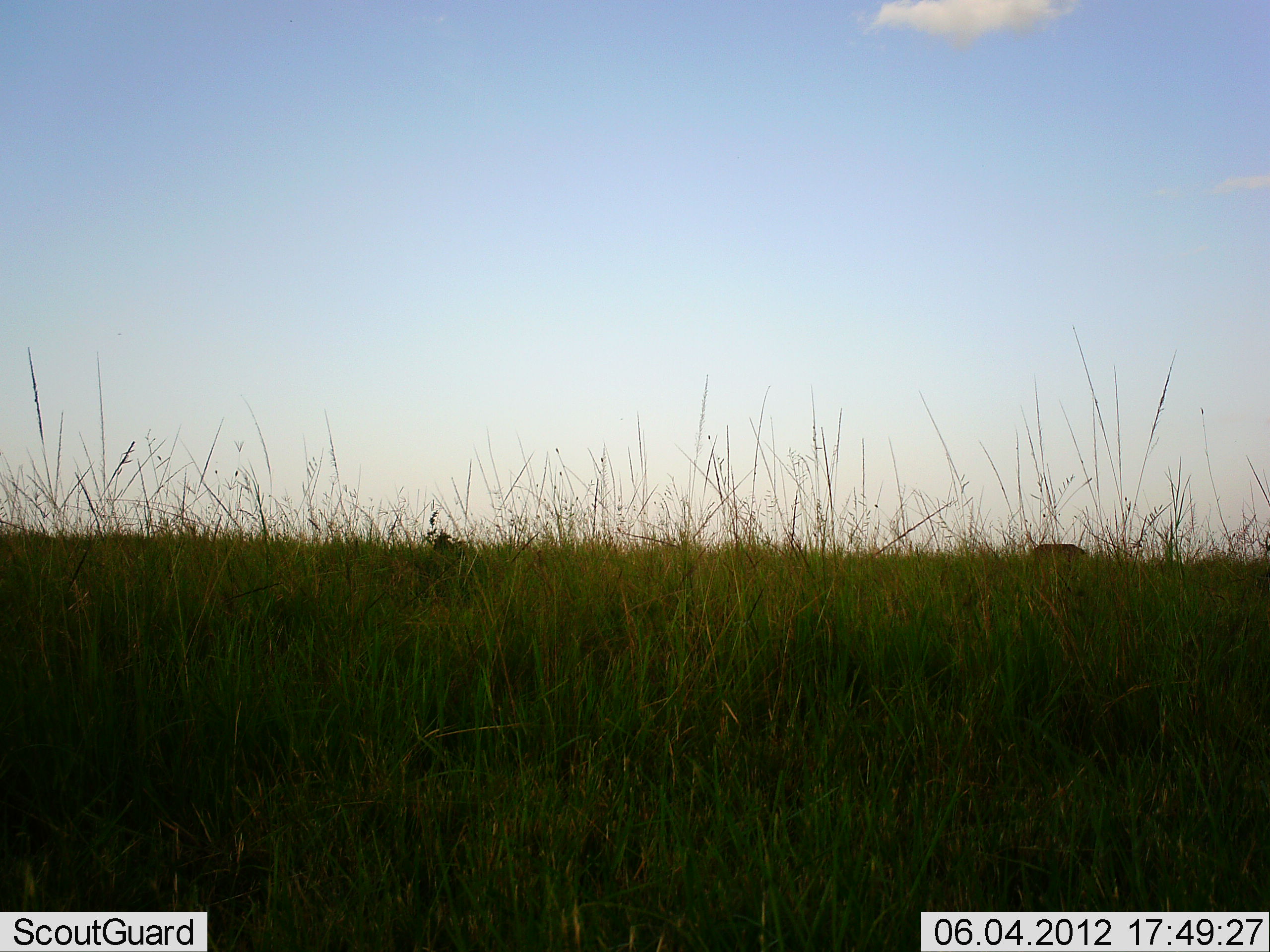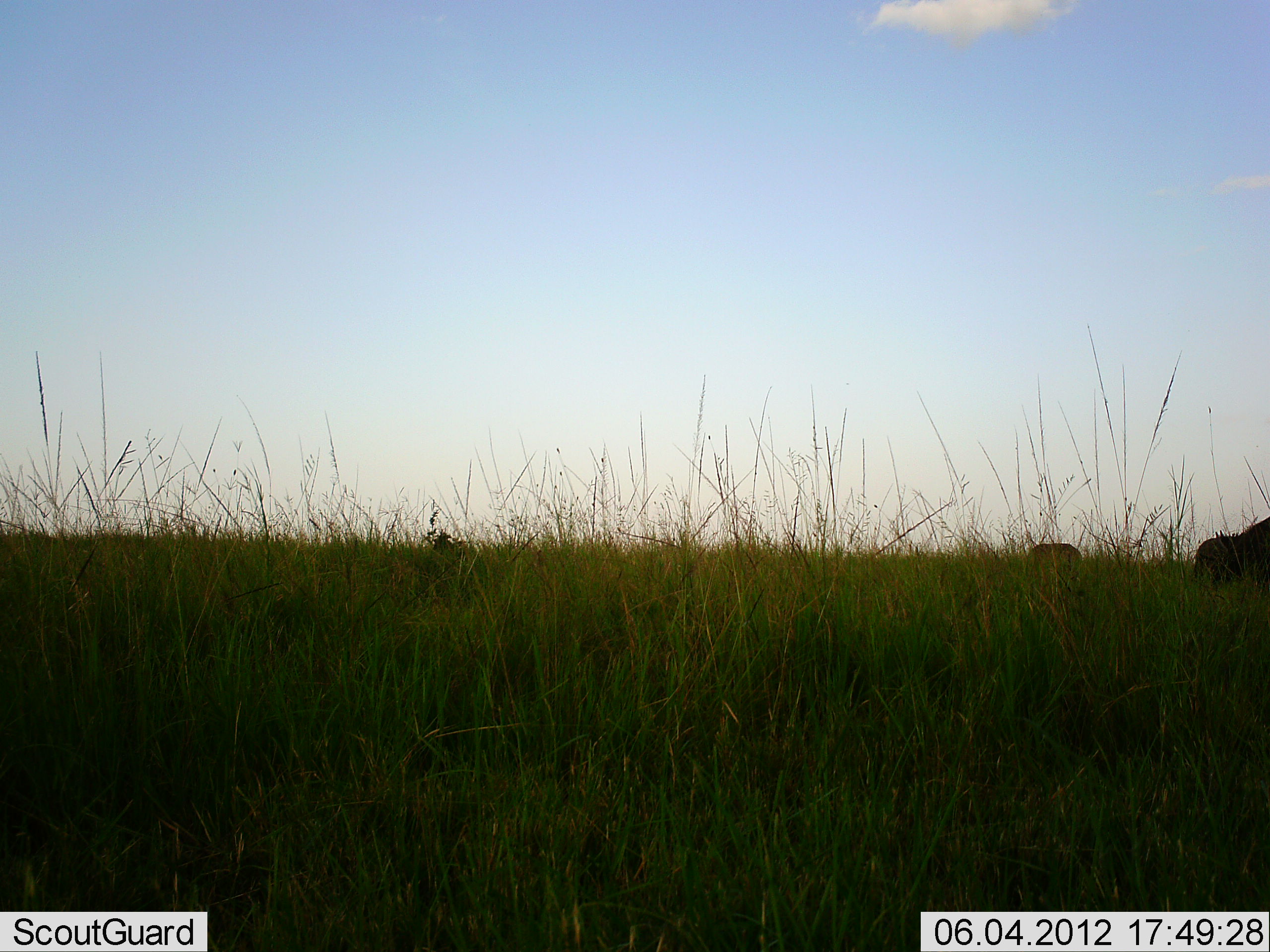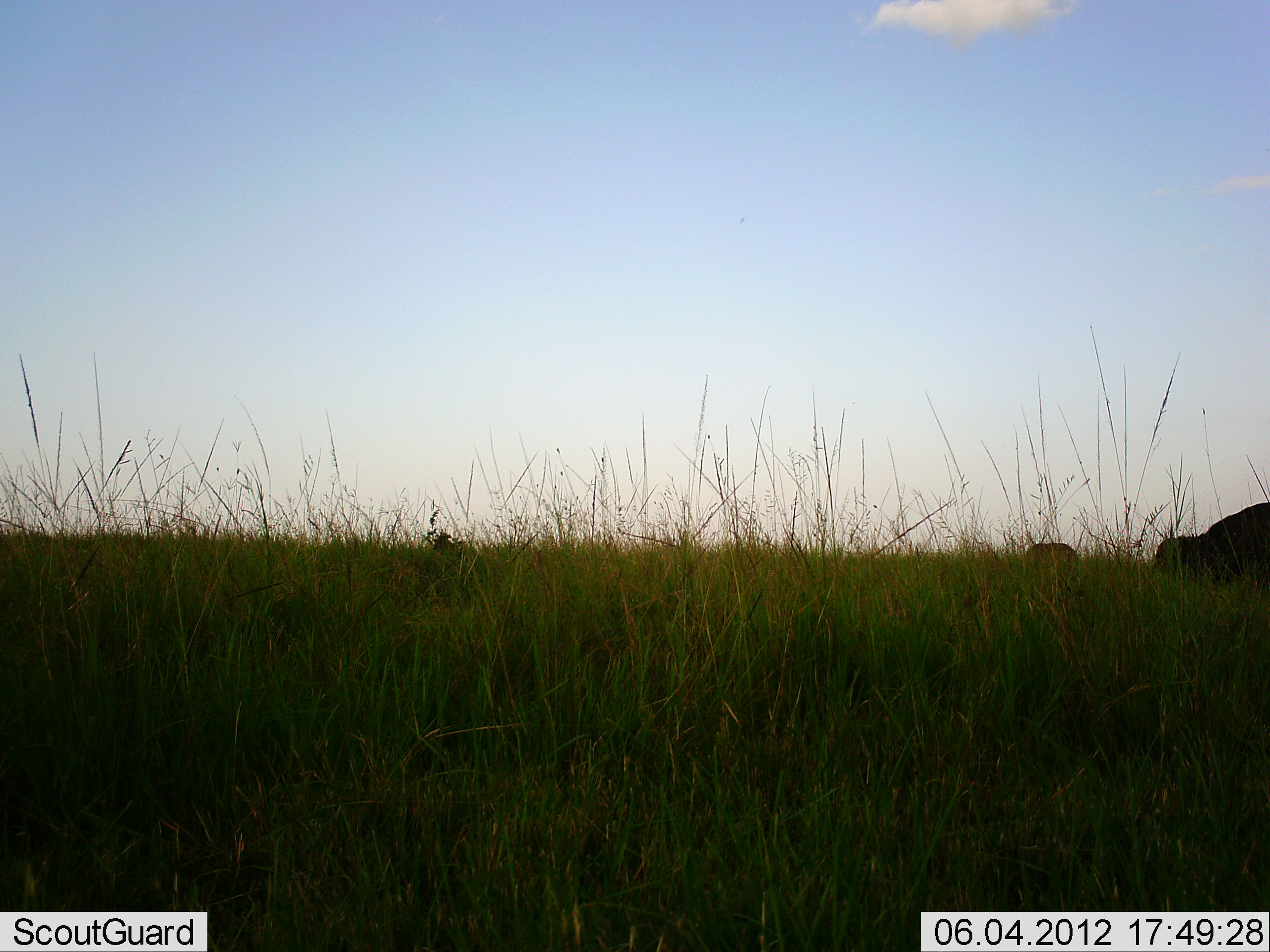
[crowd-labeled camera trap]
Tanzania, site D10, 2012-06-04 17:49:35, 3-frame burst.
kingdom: Animalia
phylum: Chordata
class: Mammalia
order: Artiodactyla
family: Bovidae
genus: Syncerus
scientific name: Syncerus caffer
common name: cape buffalo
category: buffalo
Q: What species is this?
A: Buffalo (cape buffalo) (Syncerus caffer).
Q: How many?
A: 2.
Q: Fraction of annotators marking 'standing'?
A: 9%.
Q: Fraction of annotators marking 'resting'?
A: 0%.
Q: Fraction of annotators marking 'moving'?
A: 82%.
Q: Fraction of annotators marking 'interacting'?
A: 0%.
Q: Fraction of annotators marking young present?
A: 0%.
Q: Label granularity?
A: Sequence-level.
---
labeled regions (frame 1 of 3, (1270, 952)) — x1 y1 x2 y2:
animal: 1027 543 1095 563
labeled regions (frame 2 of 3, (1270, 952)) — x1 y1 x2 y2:
animal: 1194 517 1270 592; 1024 542 1083 581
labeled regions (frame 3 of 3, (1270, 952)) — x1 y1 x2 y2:
animal: 1154 501 1270 595; 1021 542 1079 576